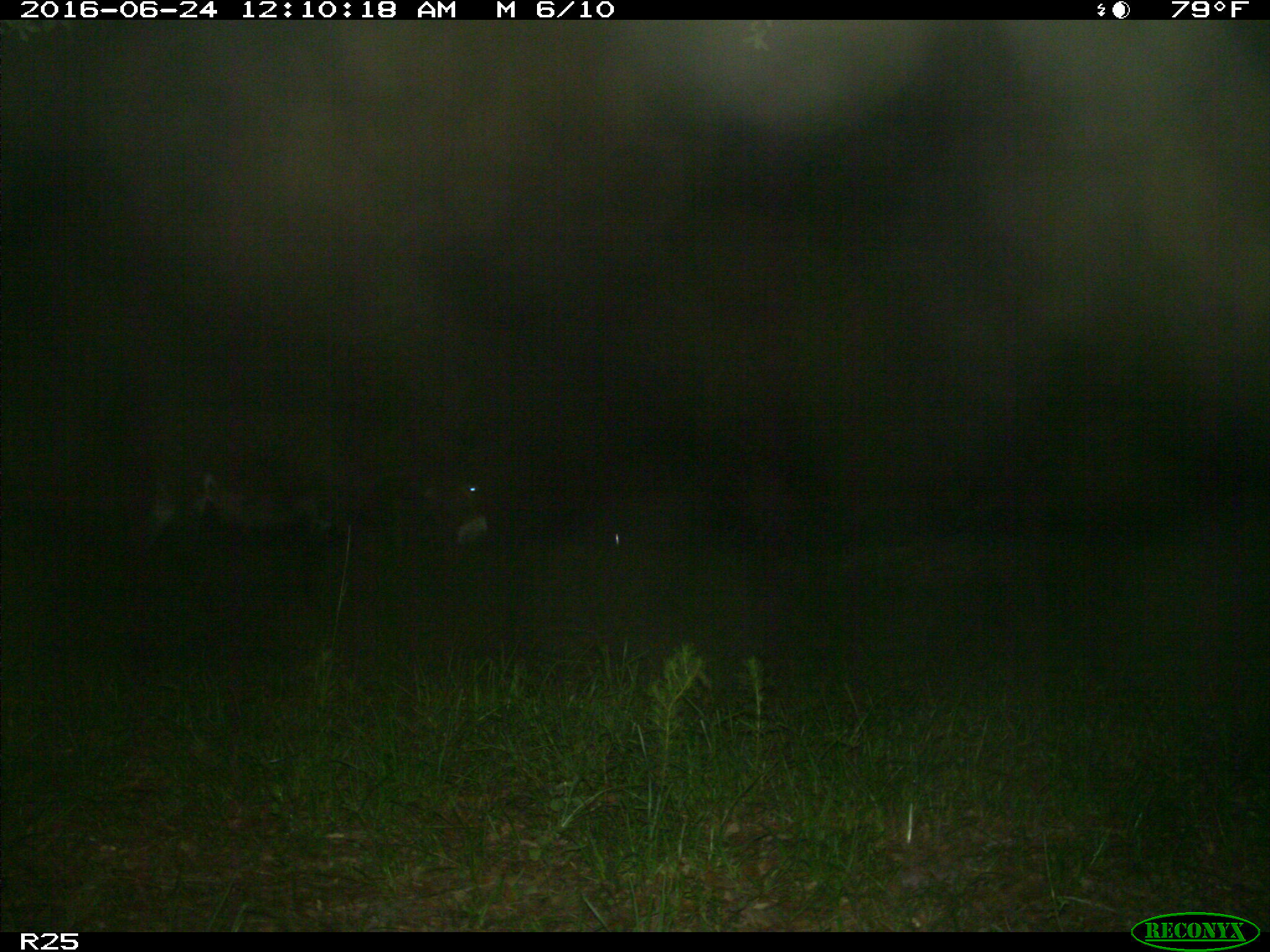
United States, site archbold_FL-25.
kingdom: Animalia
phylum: Chordata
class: Mammalia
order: Artiodactyla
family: Bovidae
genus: Bos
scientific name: Bos taurus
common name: domestic cow